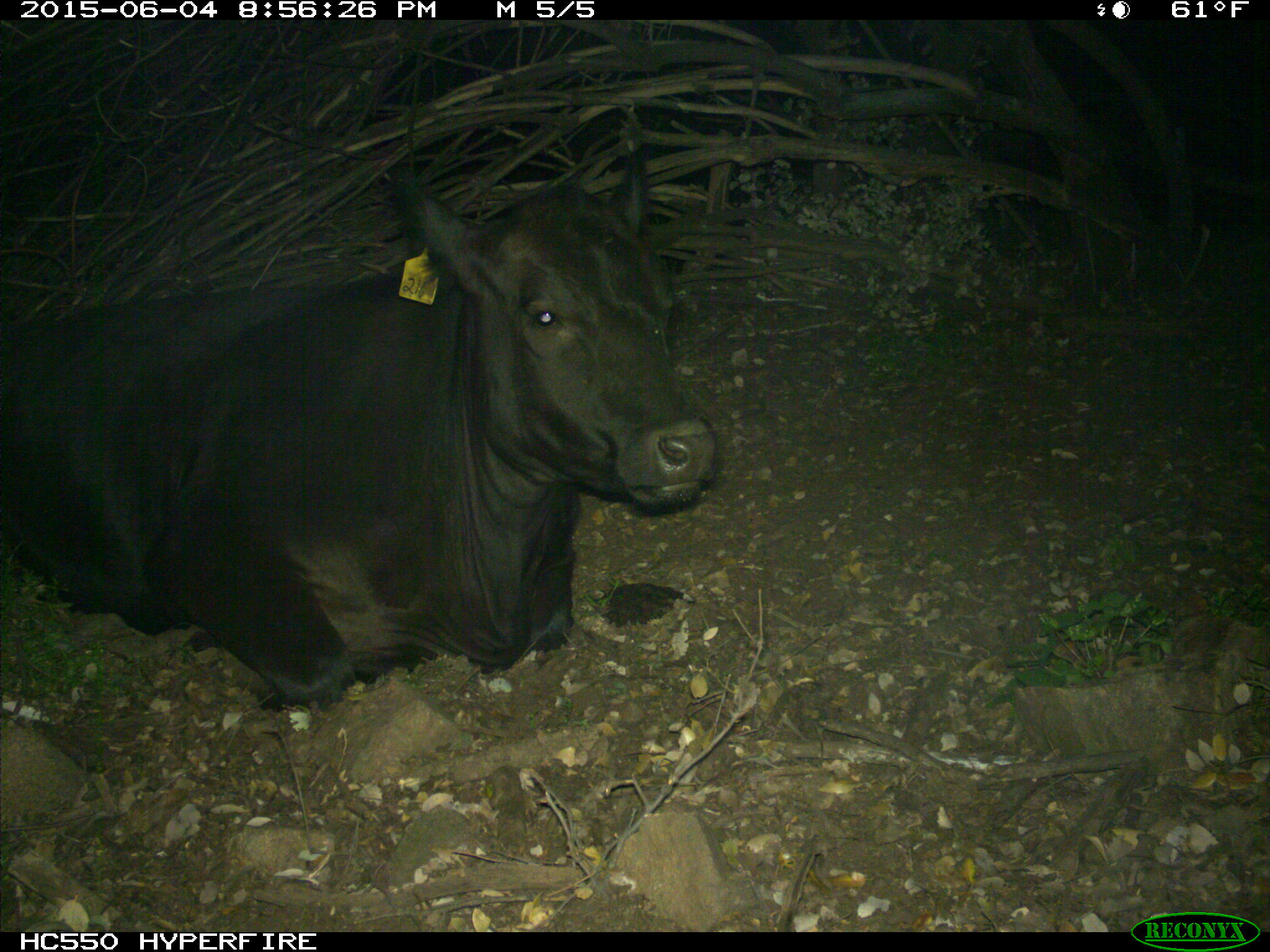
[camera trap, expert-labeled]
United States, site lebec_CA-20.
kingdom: Animalia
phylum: Chordata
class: Mammalia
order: Artiodactyla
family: Bovidae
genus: Bos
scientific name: Bos taurus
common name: domestic cow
Bos taurus (domestic cow).